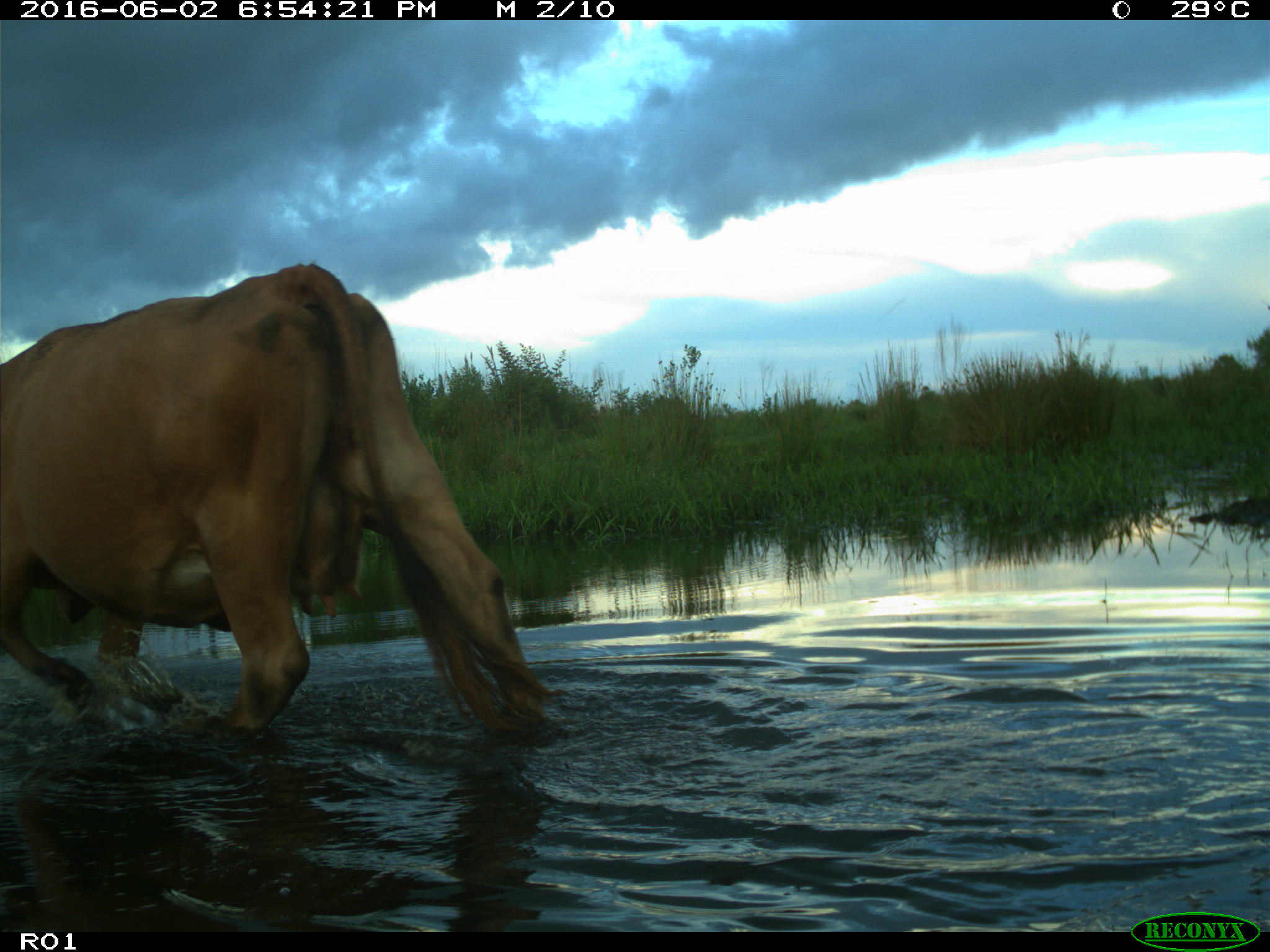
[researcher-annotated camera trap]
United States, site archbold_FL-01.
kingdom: Animalia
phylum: Chordata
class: Mammalia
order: Artiodactyla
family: Bovidae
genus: Bos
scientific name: Bos taurus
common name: domestic cow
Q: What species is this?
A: Bos taurus (domestic cow).